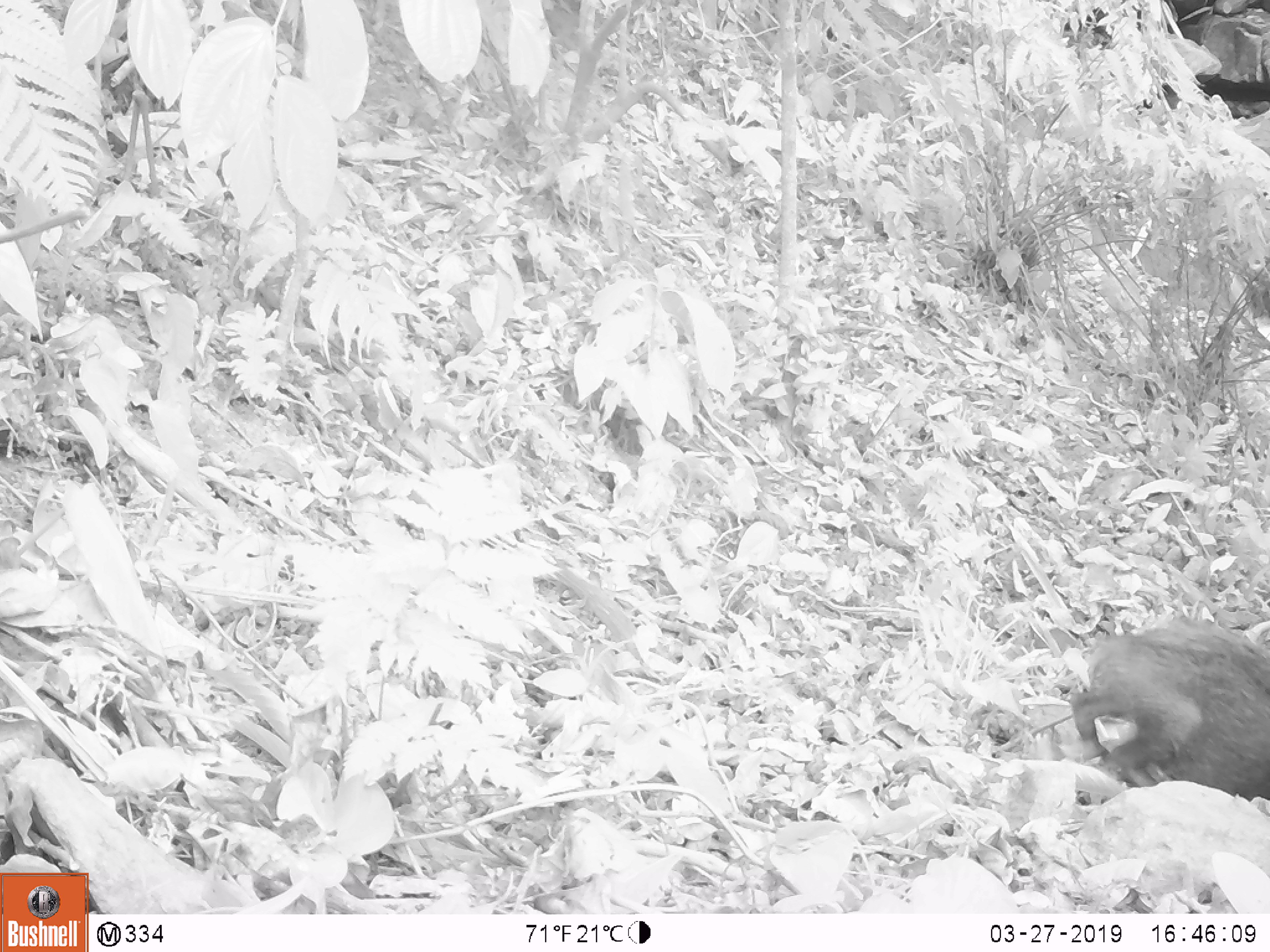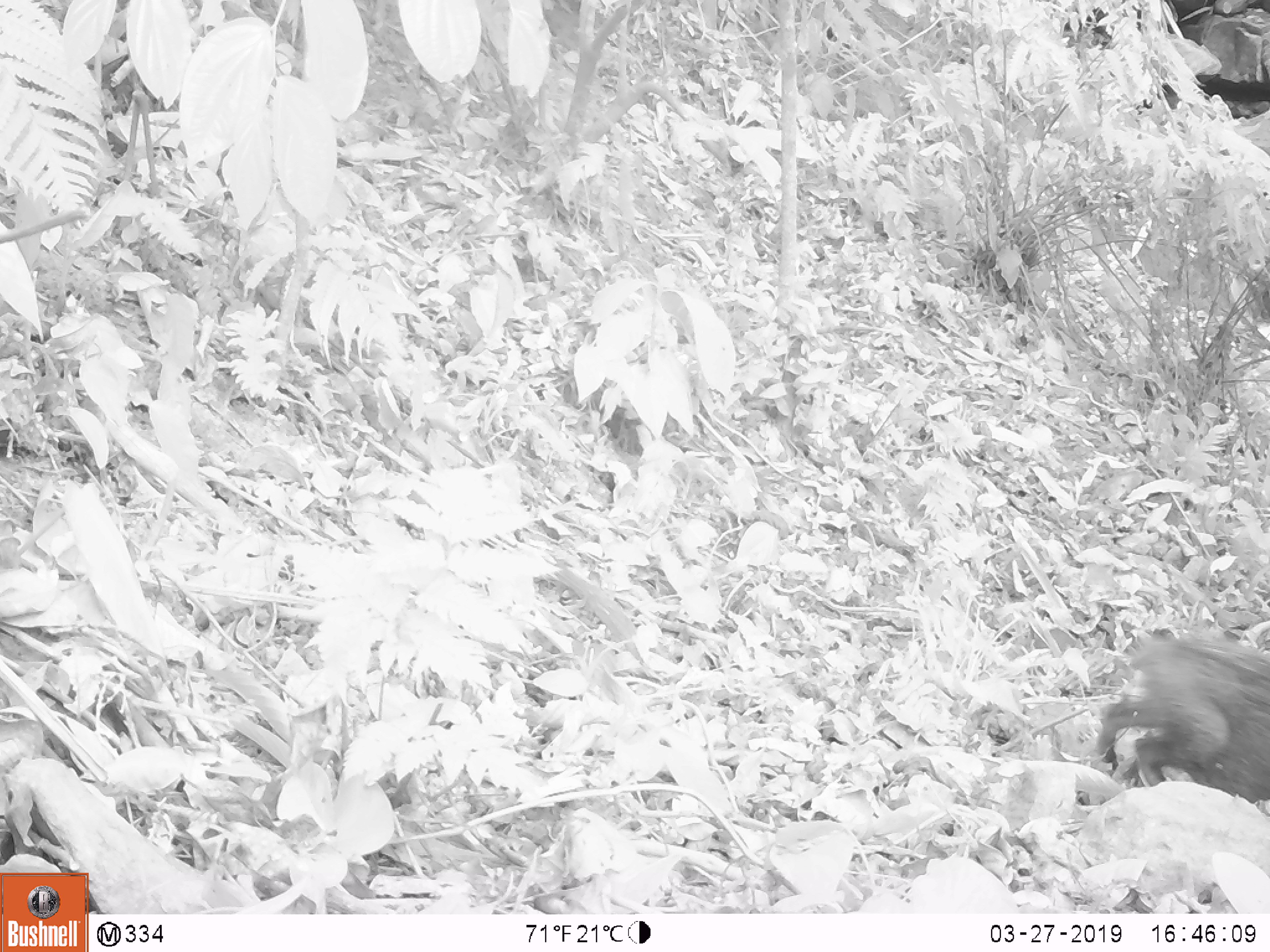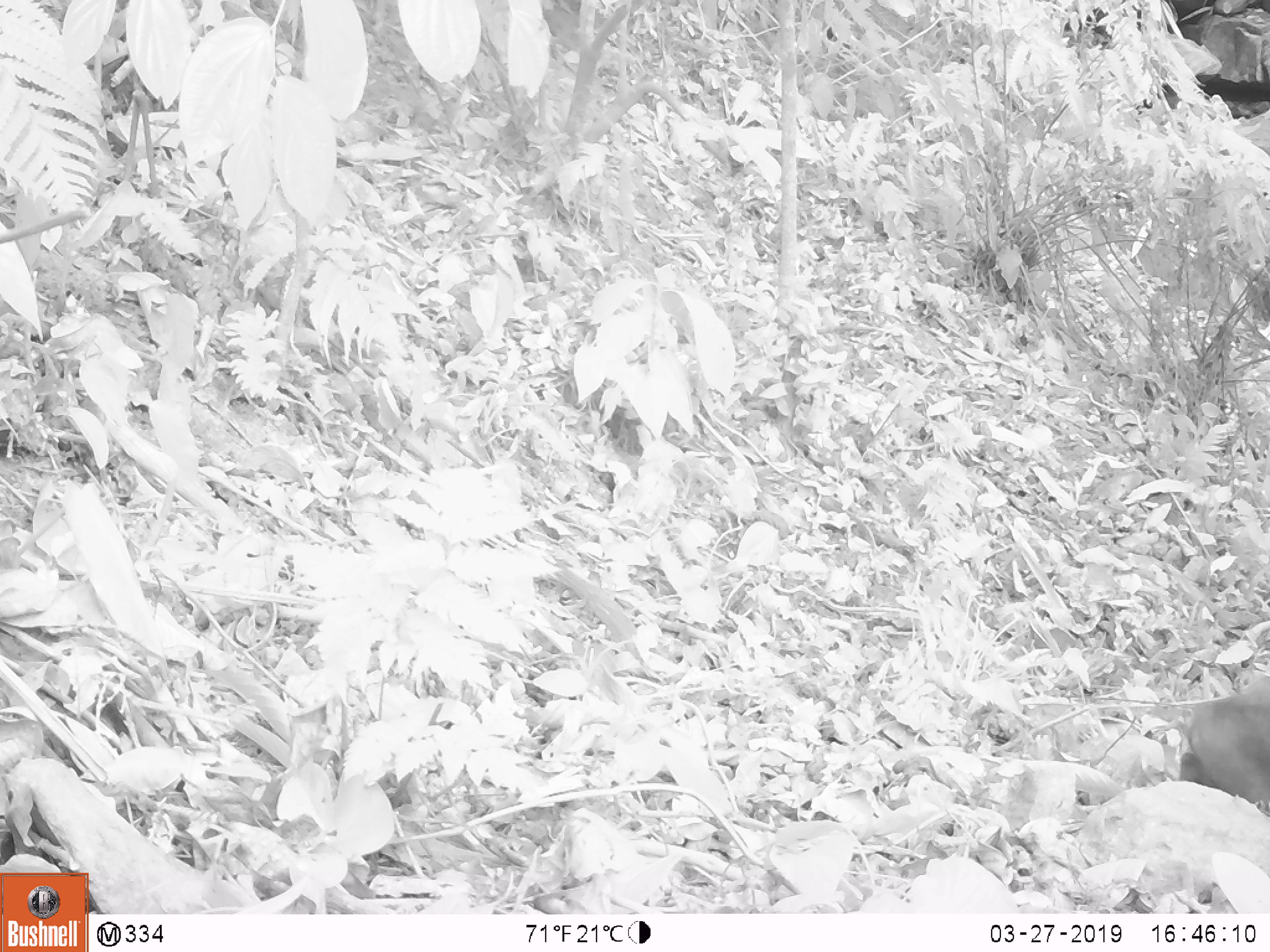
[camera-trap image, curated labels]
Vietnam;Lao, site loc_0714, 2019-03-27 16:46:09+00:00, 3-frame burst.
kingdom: Animalia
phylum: Chordata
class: Mammalia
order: Artiodactyla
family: Suidae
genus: Sus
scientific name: Sus scrofa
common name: eurasian wild pig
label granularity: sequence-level